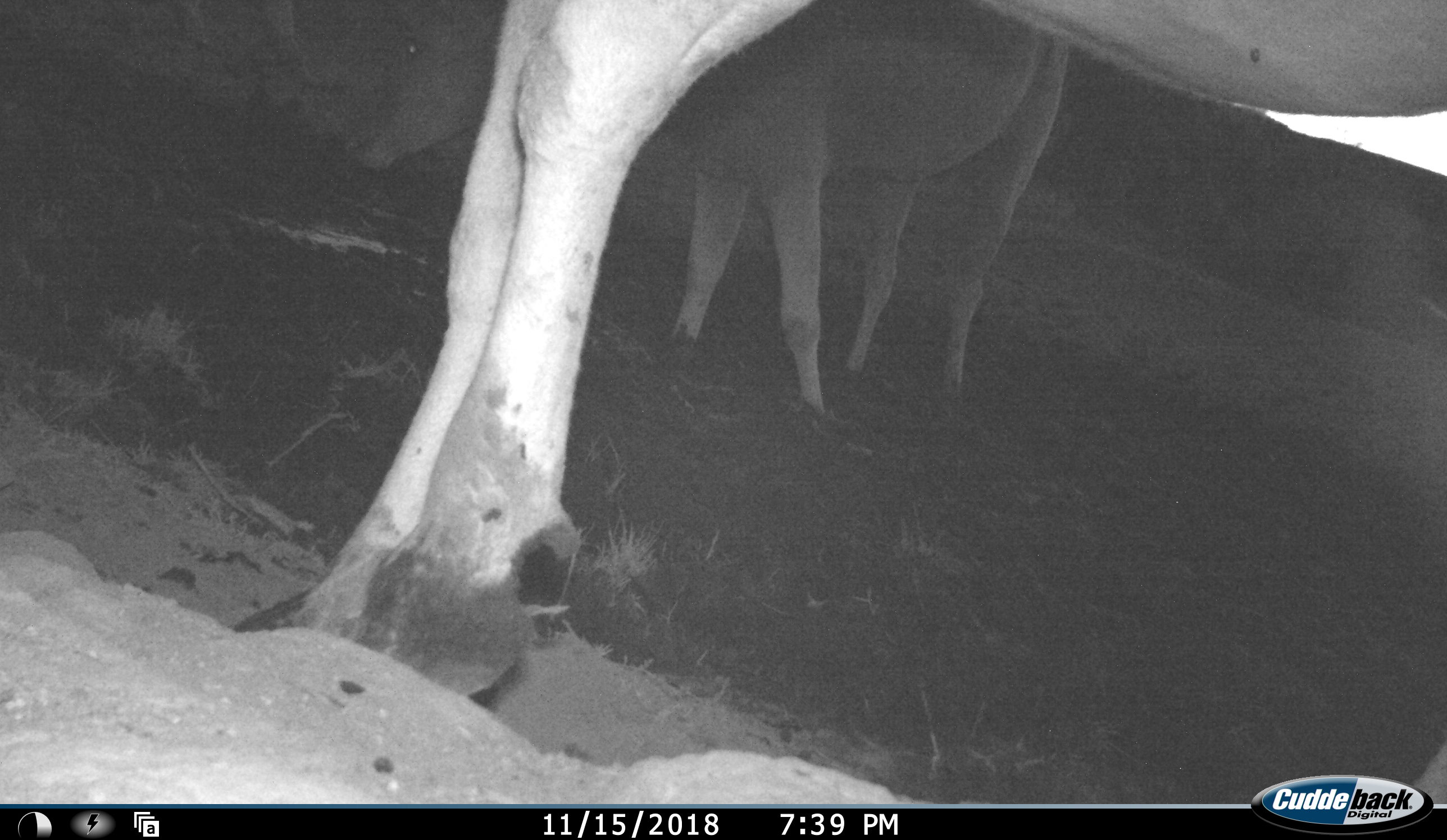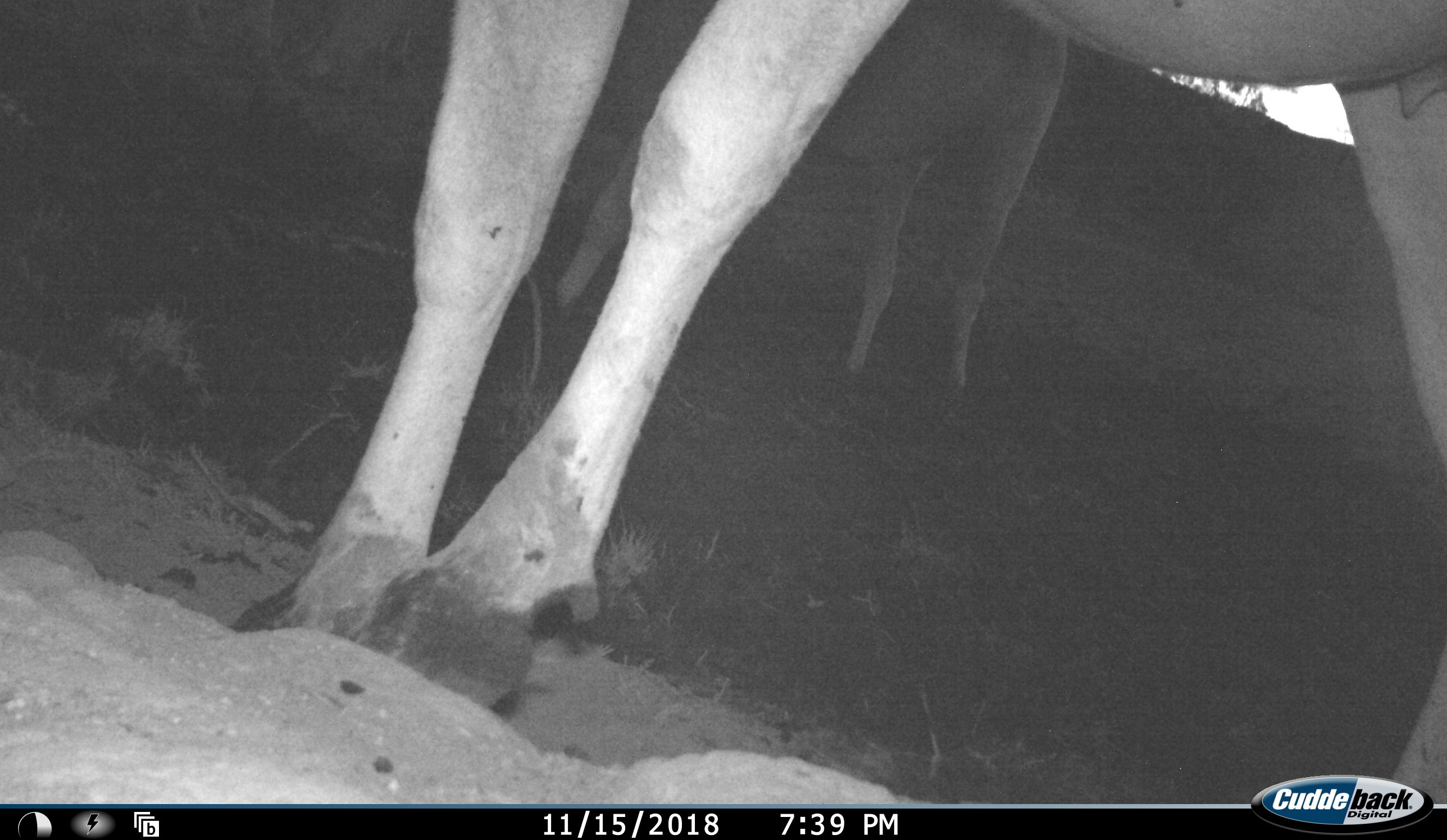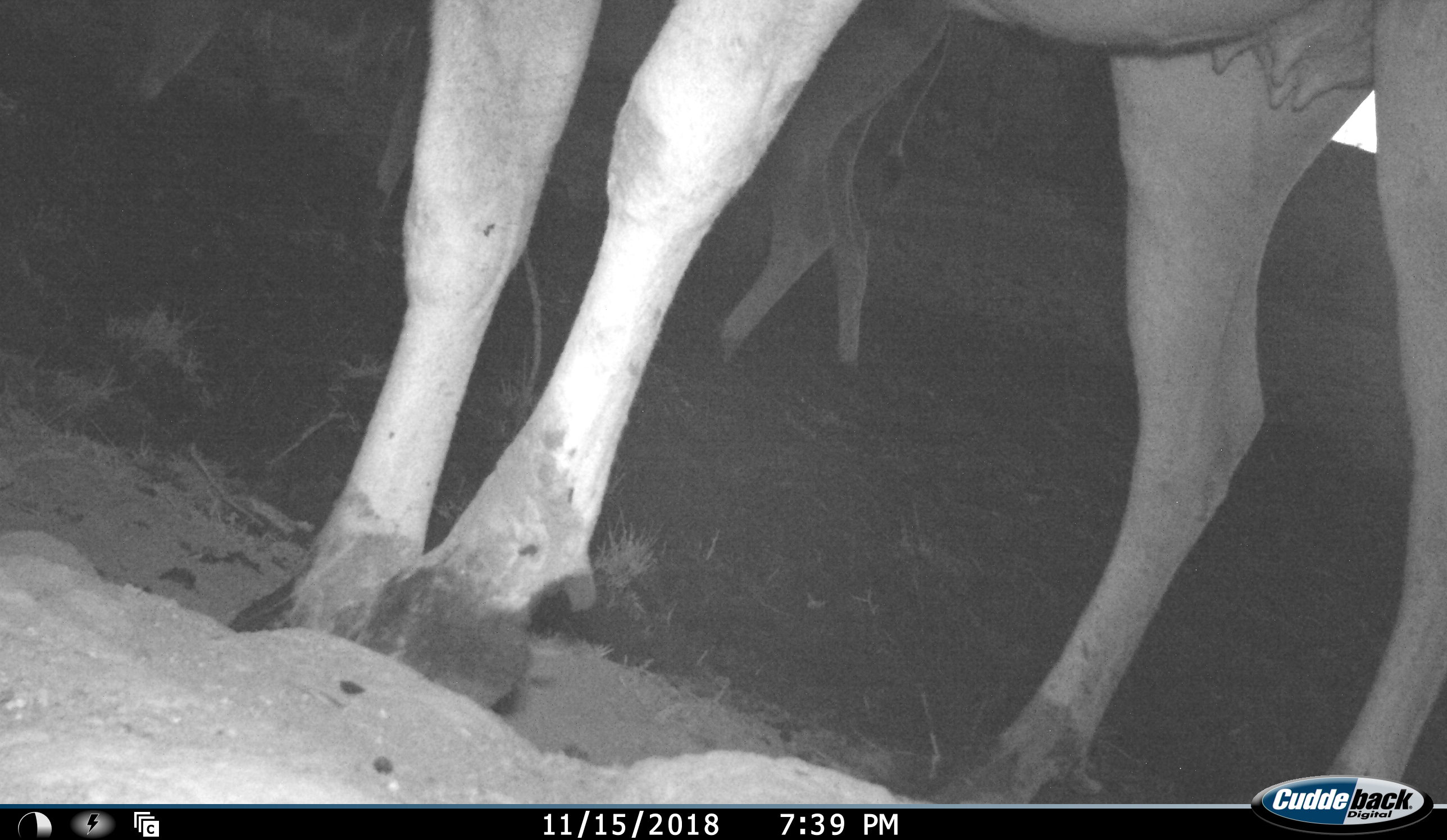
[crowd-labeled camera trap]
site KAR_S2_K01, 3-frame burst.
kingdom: Animalia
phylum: Chordata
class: Mammalia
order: Artiodactyla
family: Bovidae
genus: Tragelaphus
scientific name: Tragelaphus oryx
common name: eland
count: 2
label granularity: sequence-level